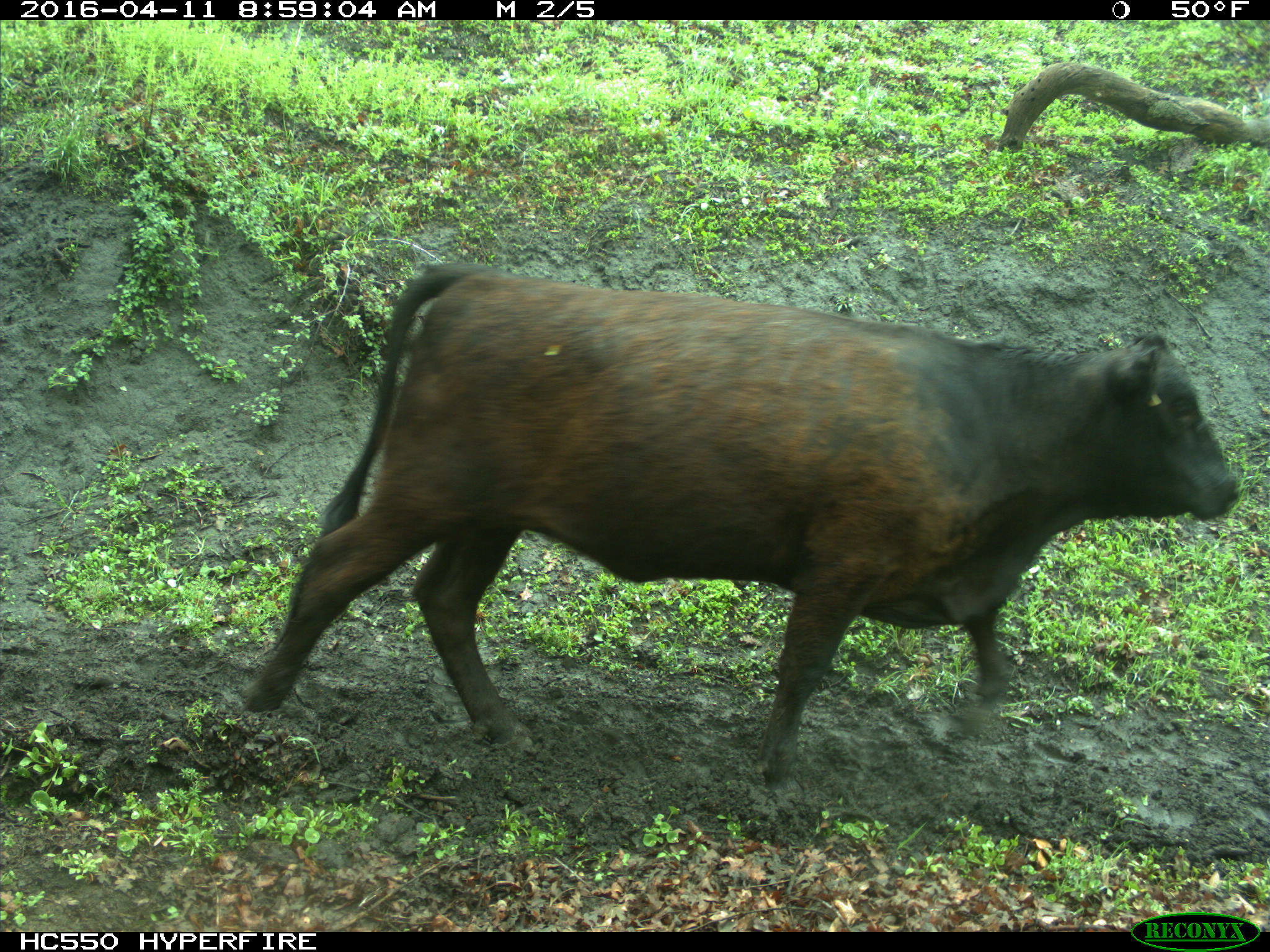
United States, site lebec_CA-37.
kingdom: Animalia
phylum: Chordata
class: Mammalia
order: Artiodactyla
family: Bovidae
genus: Bos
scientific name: Bos taurus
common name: domestic cow